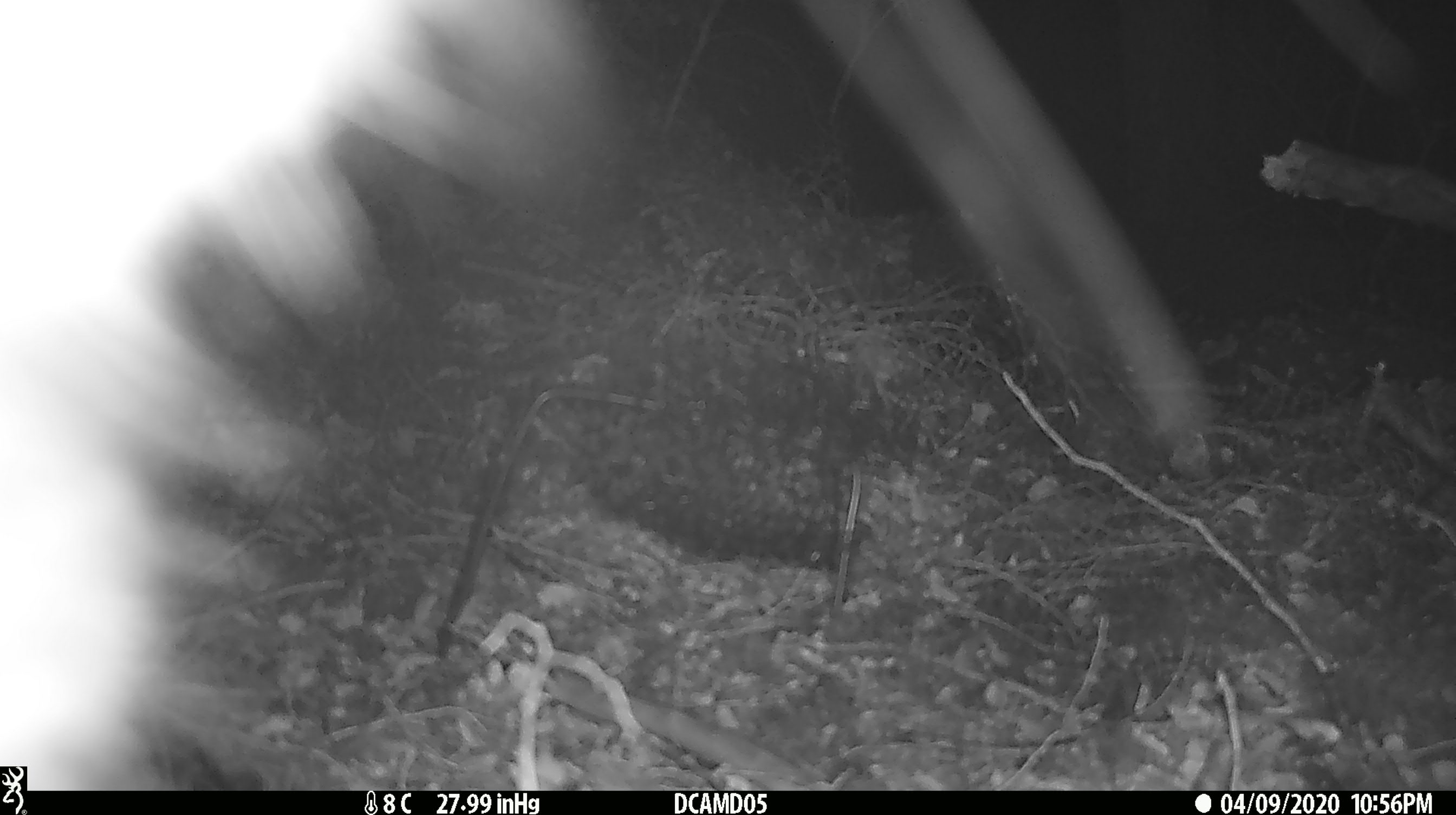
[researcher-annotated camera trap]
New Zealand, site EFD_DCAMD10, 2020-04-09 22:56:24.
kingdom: Animalia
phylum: Chordata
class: Mammalia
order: Diprotodontia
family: Phalangeridae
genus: Trichosurus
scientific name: Trichosurus vulpecula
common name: common brushtail possum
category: possum